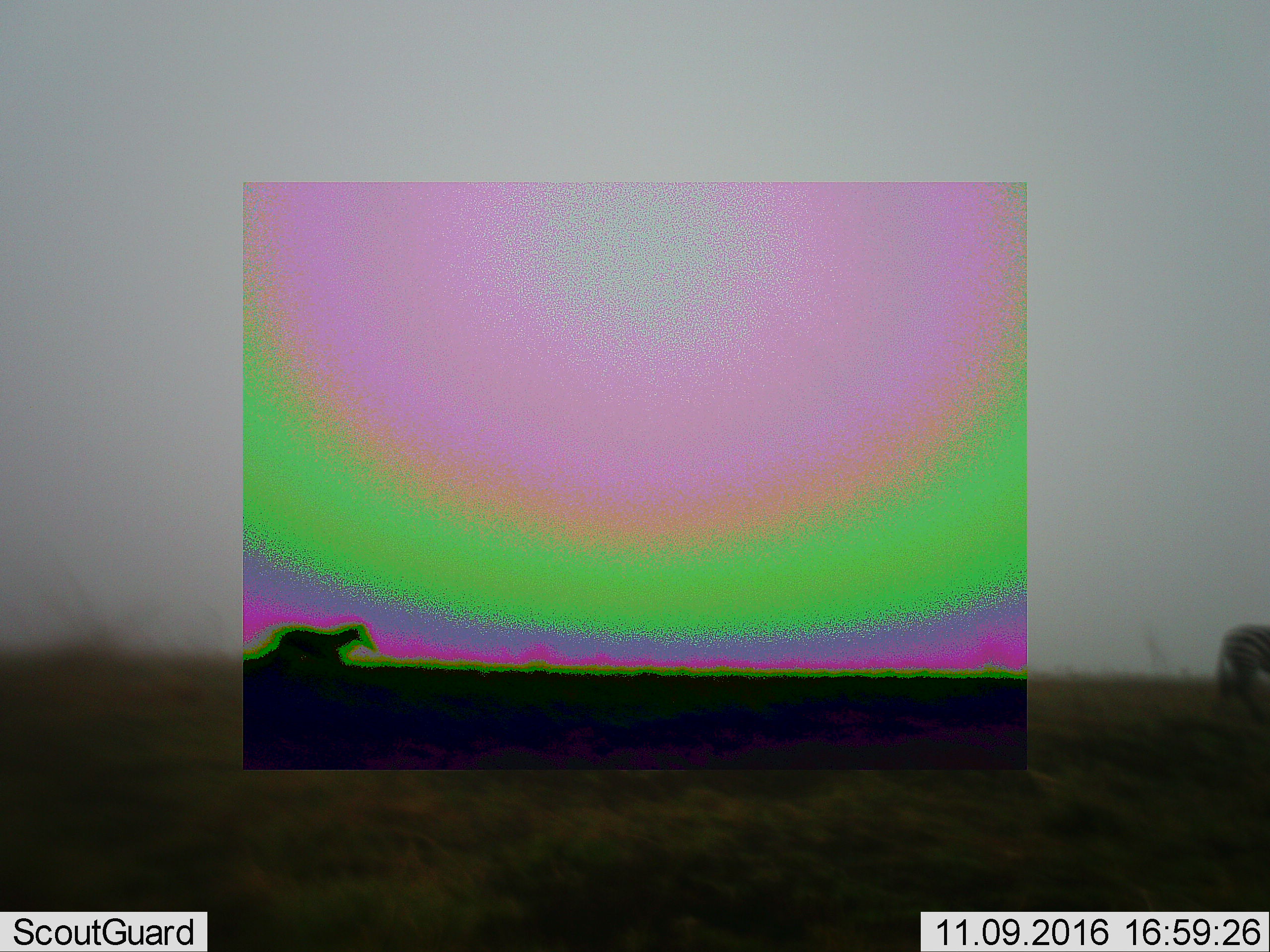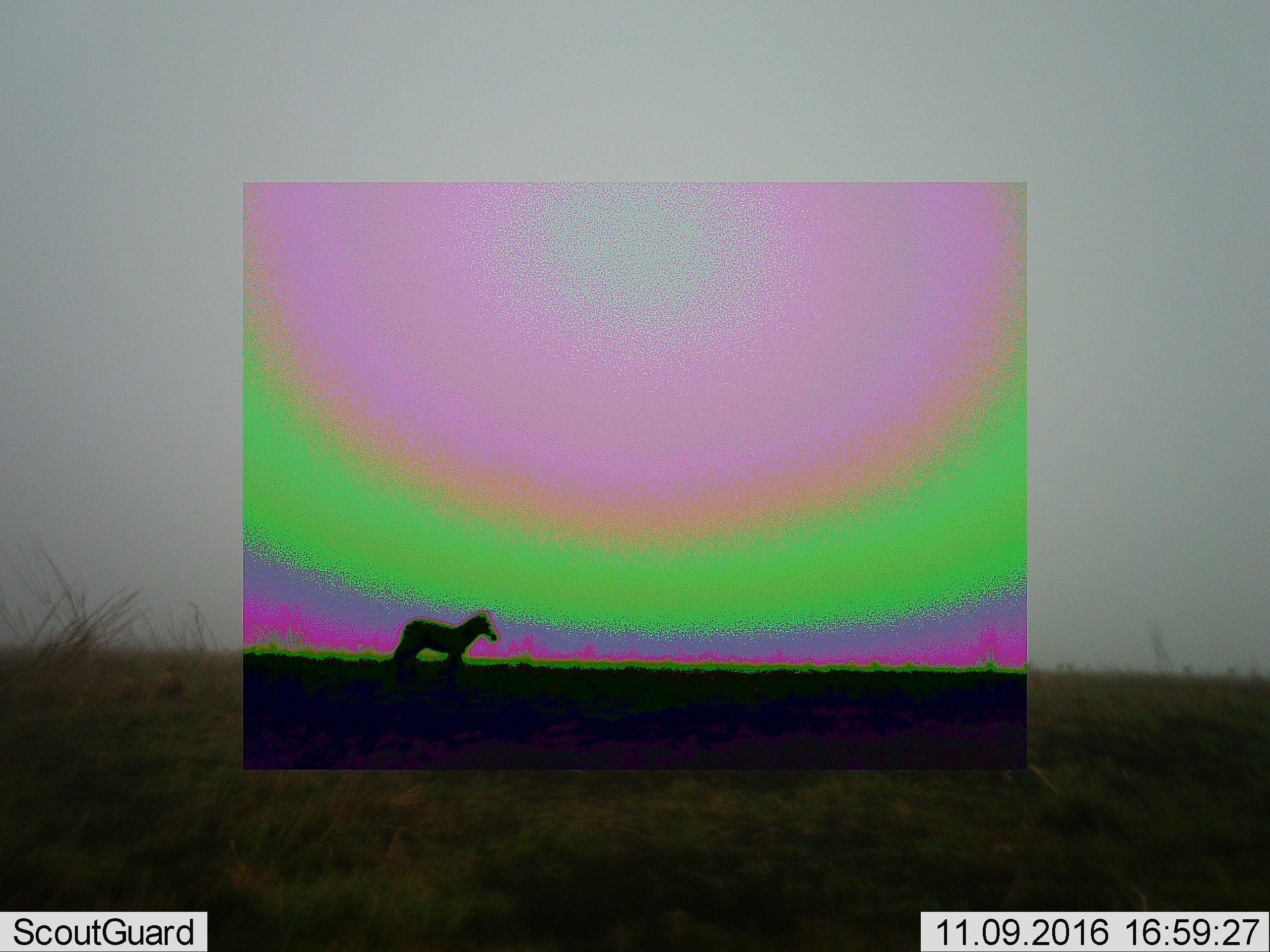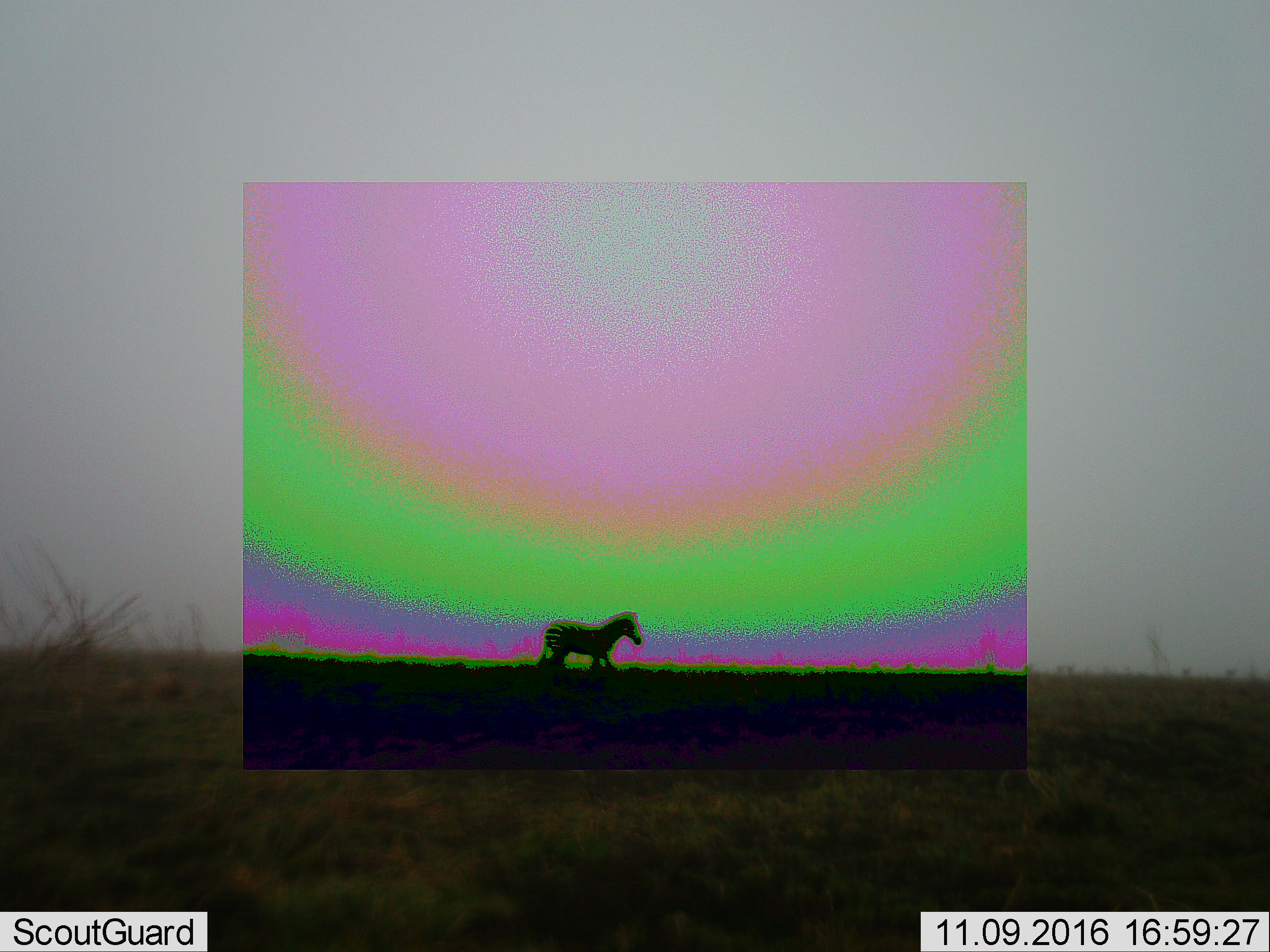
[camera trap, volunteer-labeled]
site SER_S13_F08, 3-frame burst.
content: unidentified animal